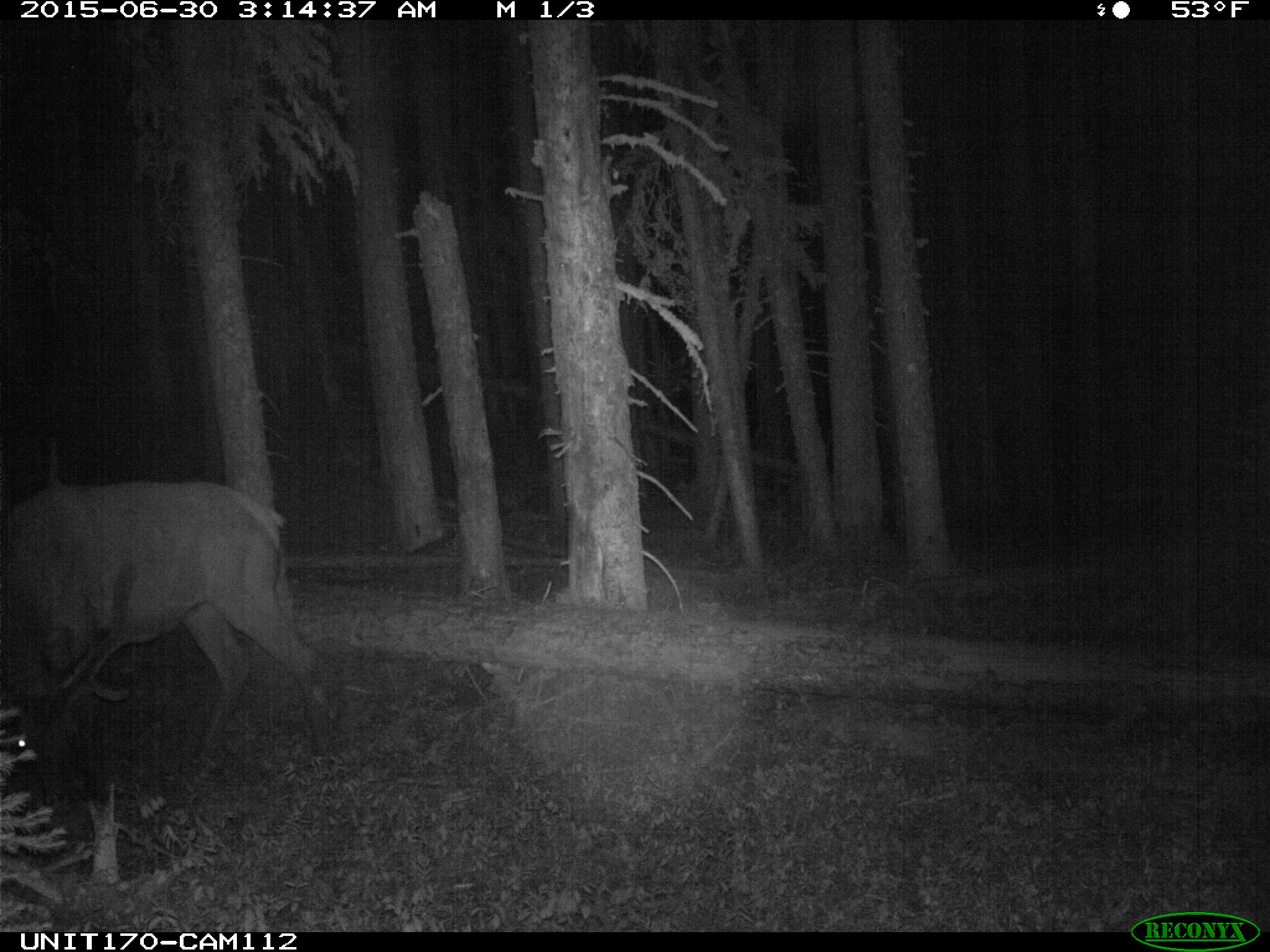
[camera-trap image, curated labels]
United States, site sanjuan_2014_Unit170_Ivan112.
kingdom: Animalia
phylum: Chordata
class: Mammalia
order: Artiodactyla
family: Cervidae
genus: Cervus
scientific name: Cervus elaphus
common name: red deer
Cervus elaphus (red deer).